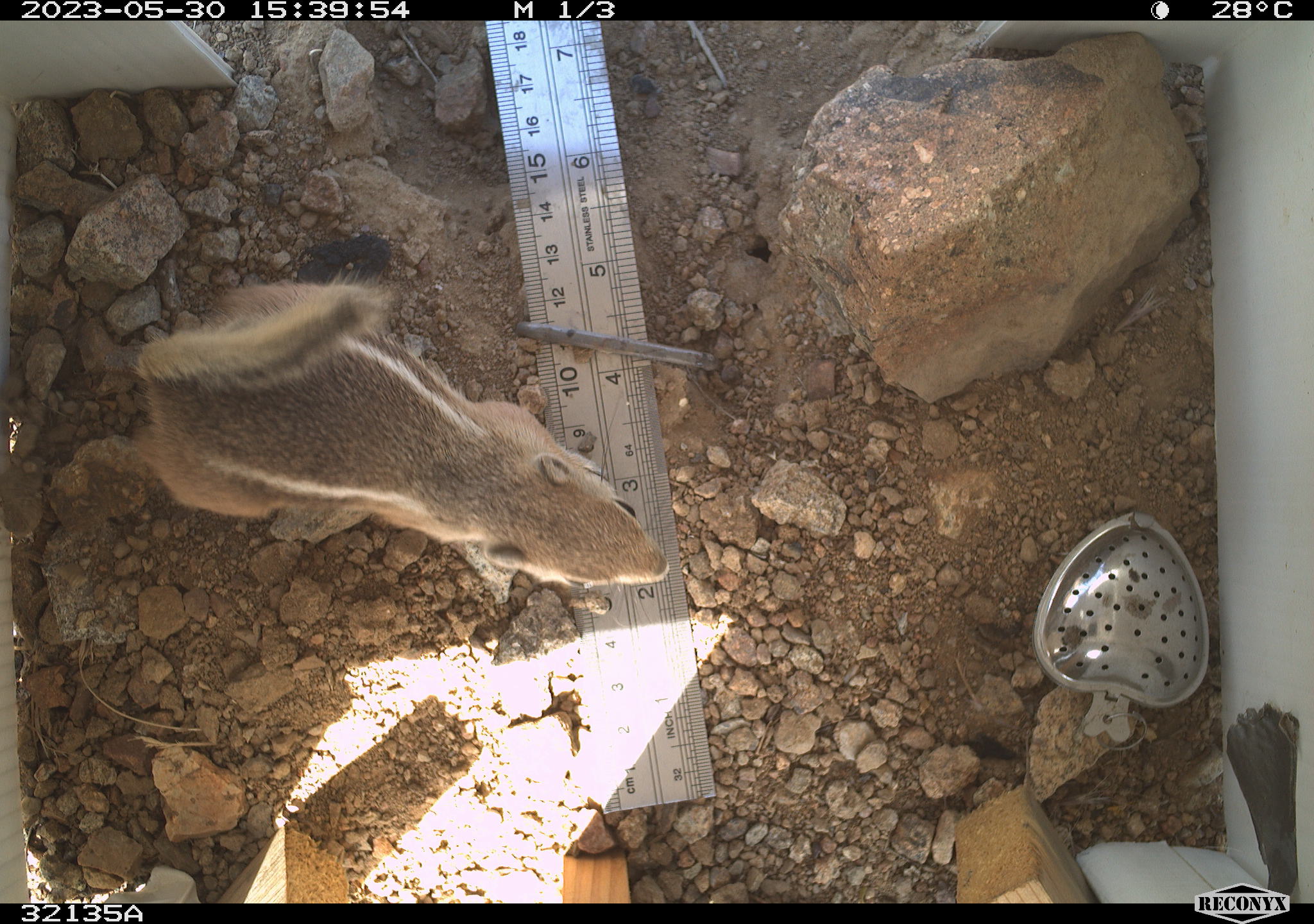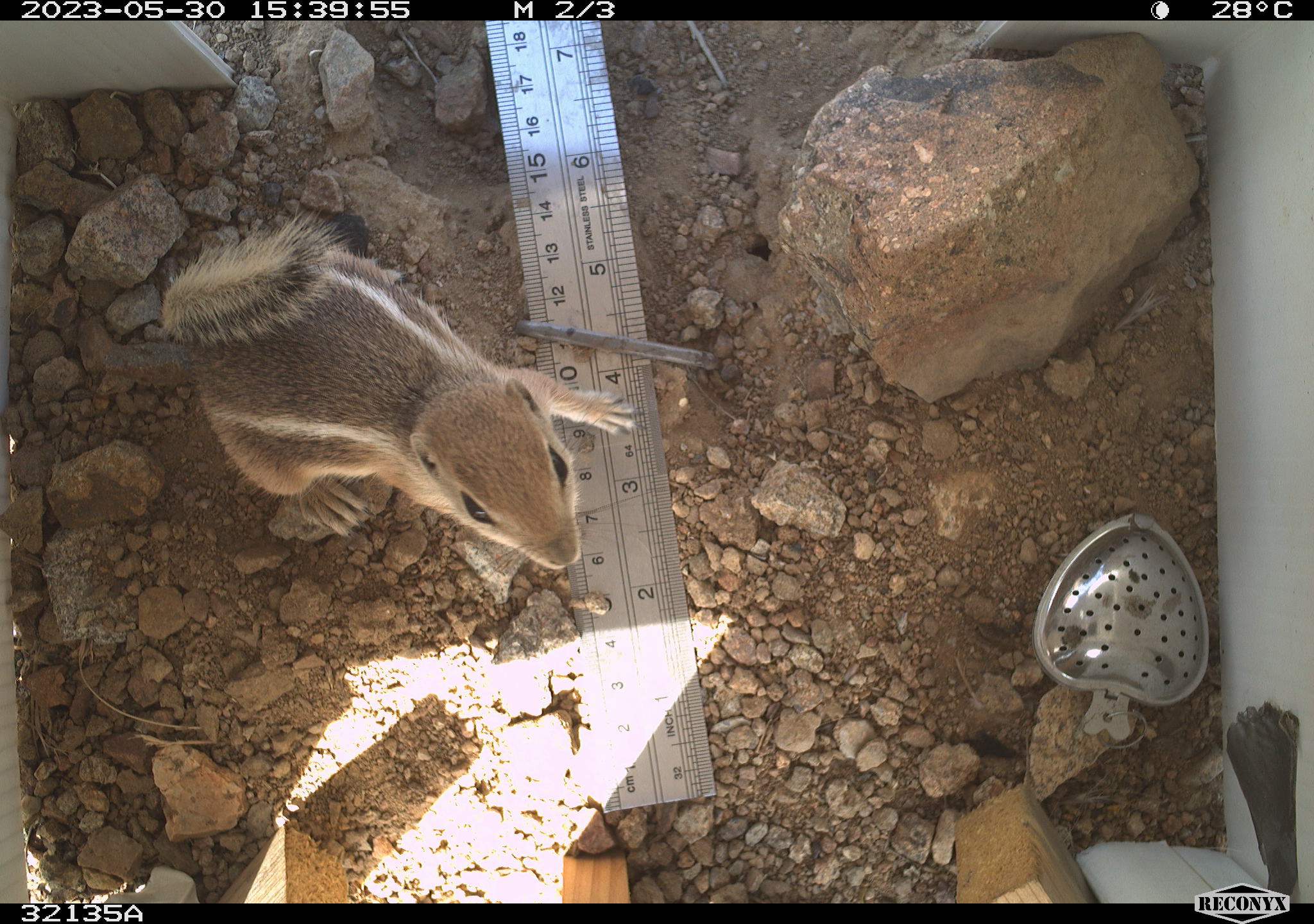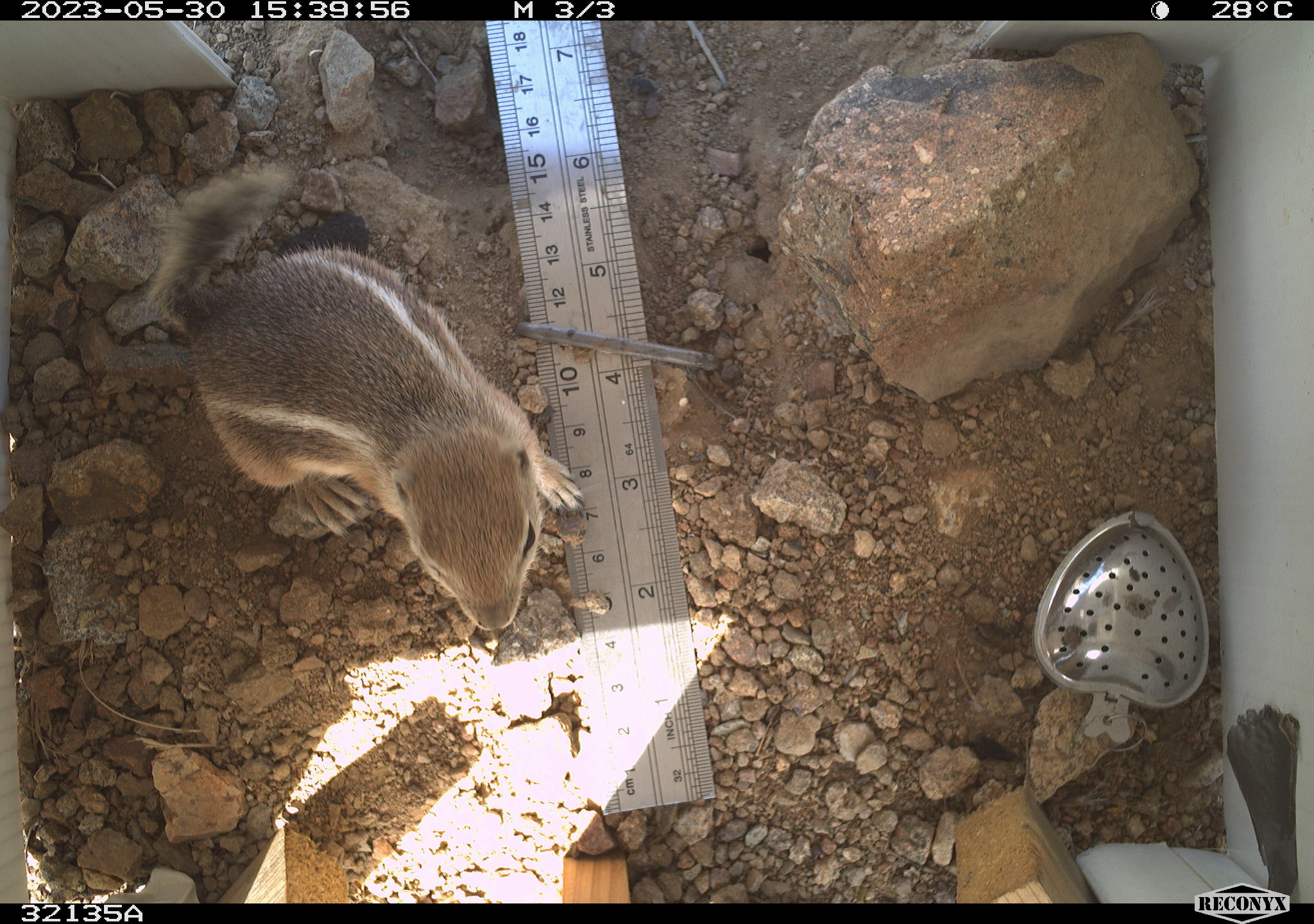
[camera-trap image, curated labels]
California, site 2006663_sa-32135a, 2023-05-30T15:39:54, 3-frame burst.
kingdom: Animalia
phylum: Chordata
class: Mammalia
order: Rodentia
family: Sciuridae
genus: Ammospermophilus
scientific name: Ammospermophilus leucurus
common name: white-tailed antelope squirrel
White-tailed antelope squirrel (Ammospermophilus leucurus).